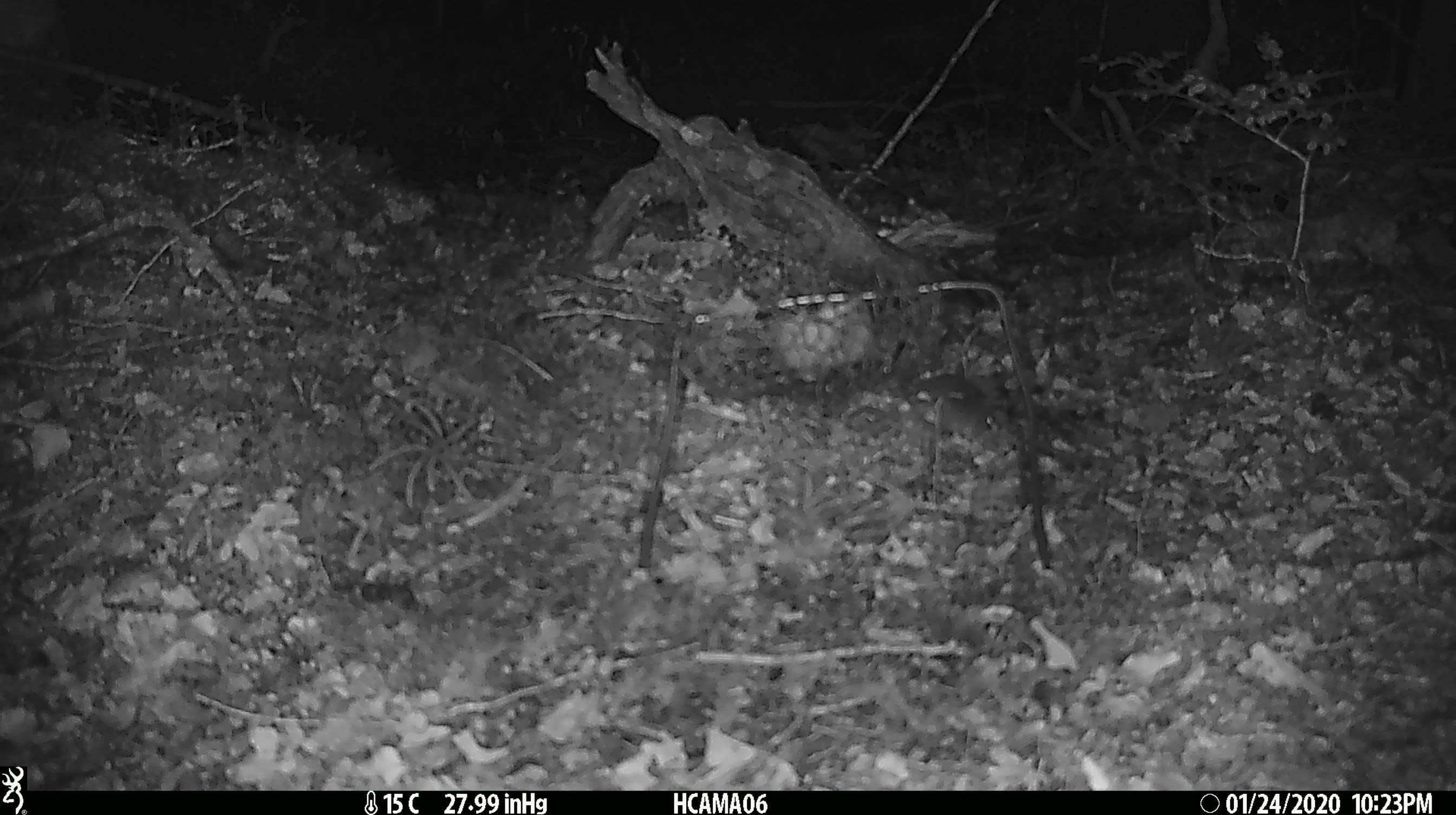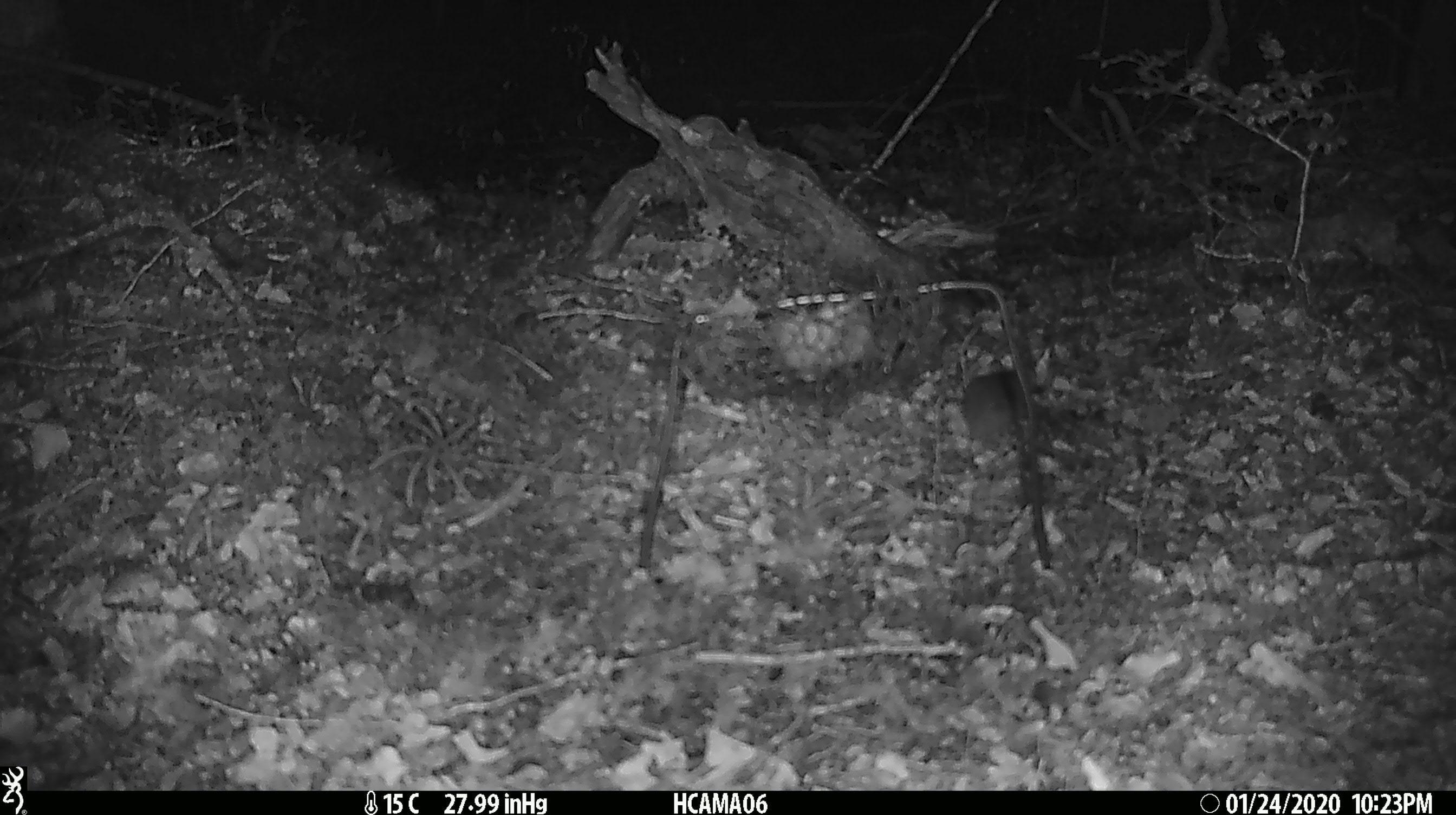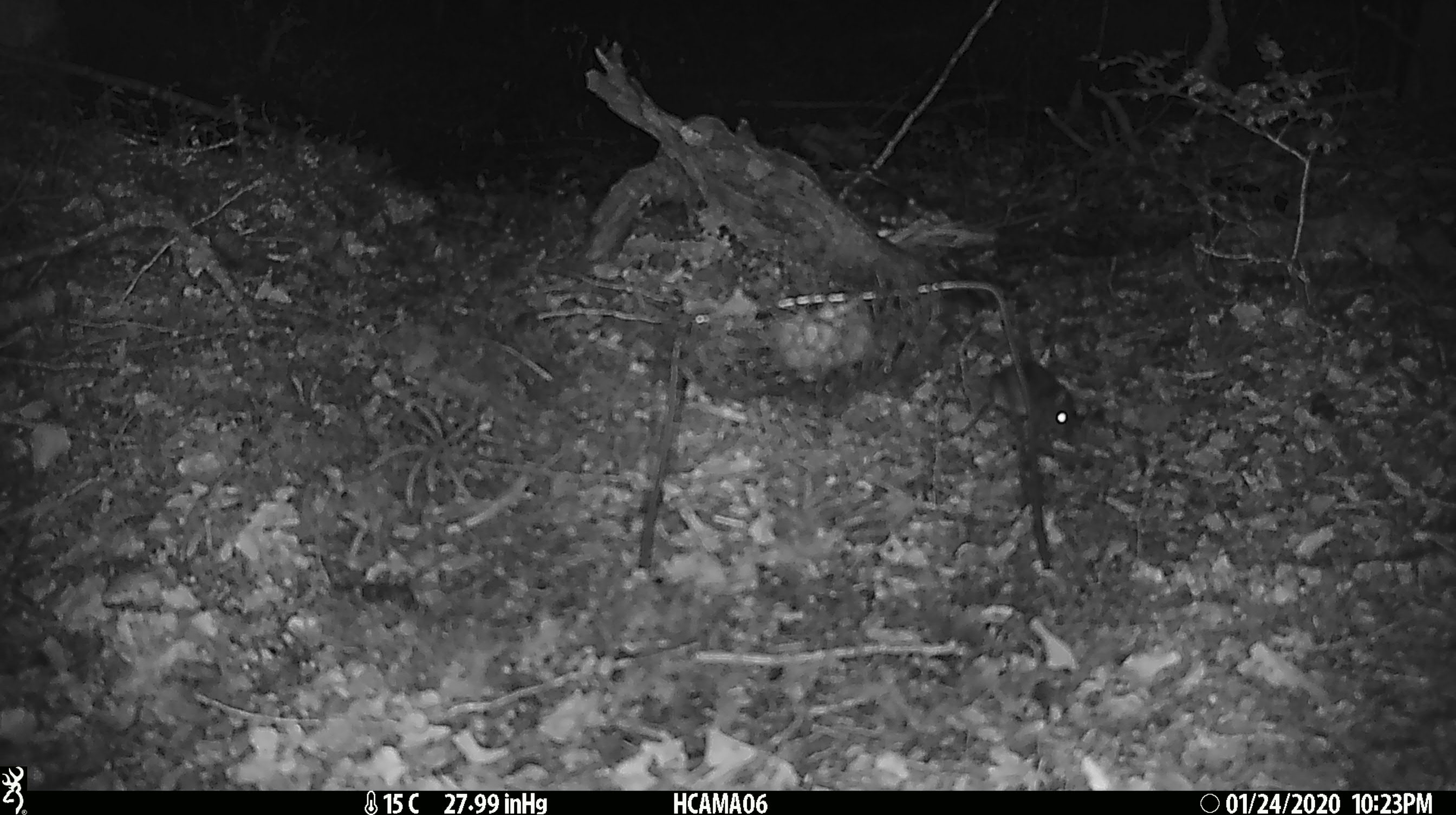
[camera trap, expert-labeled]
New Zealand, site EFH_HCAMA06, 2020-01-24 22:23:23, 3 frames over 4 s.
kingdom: Animalia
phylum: Chordata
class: Mammalia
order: Rodentia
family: Muridae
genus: Mus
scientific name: Mus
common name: mouse